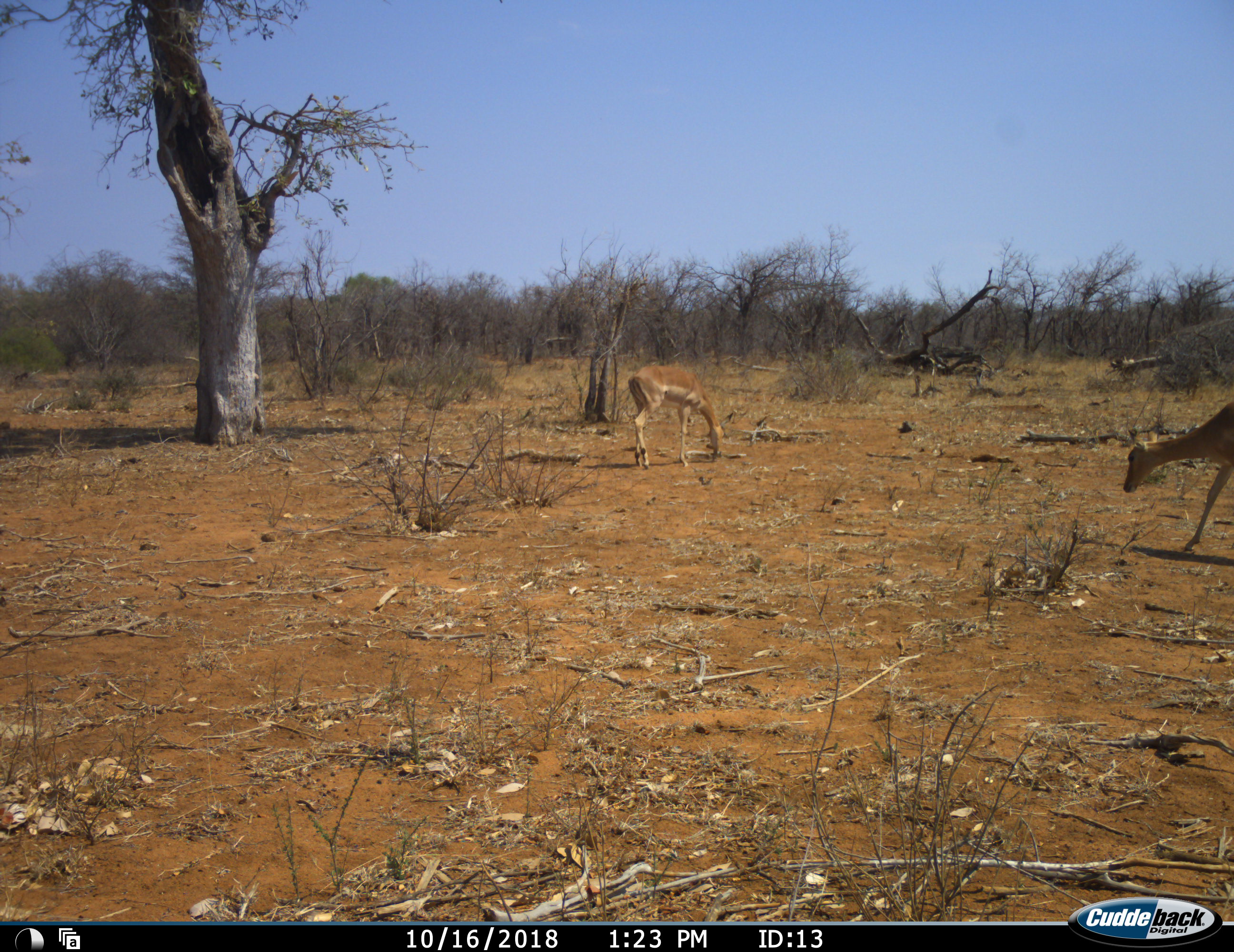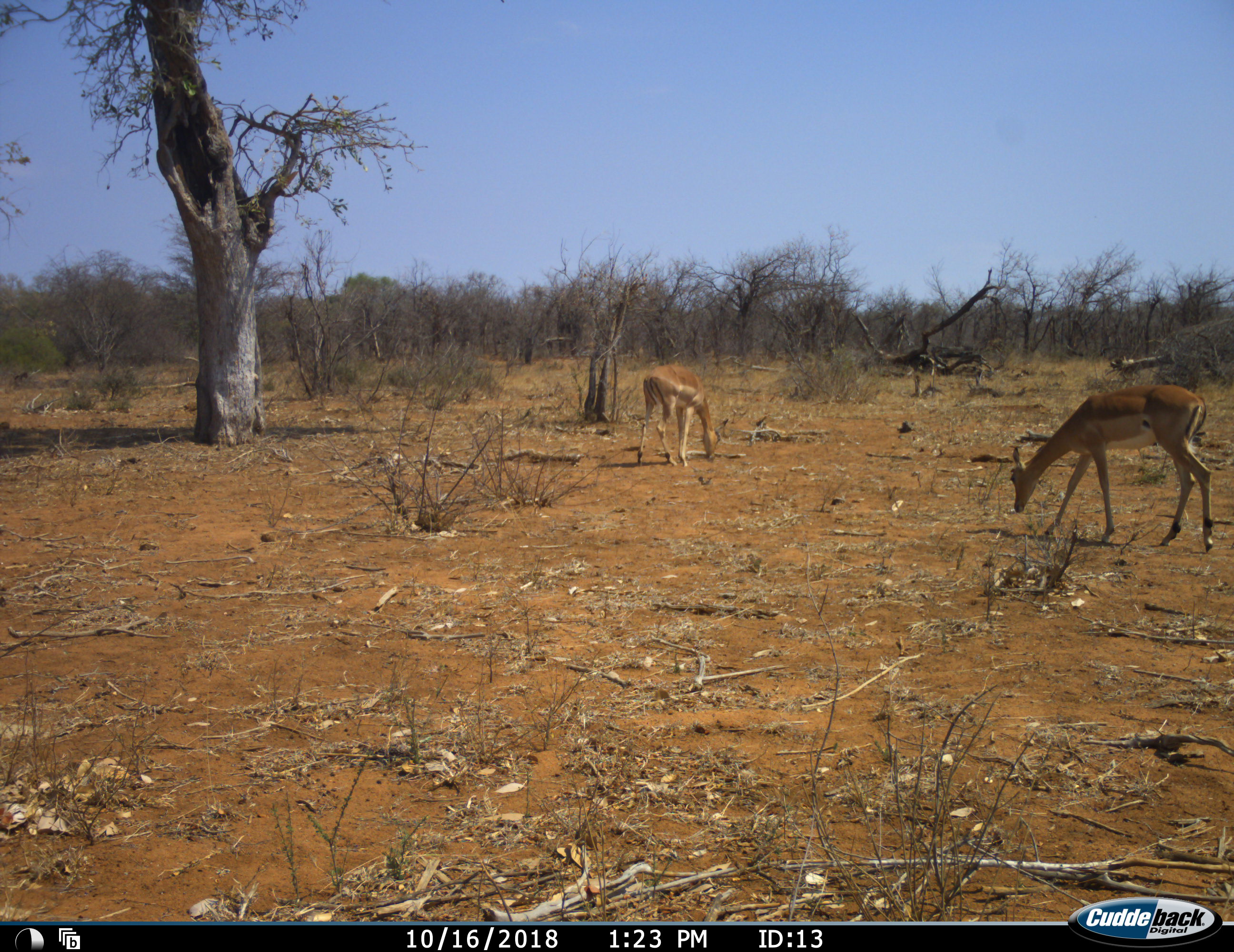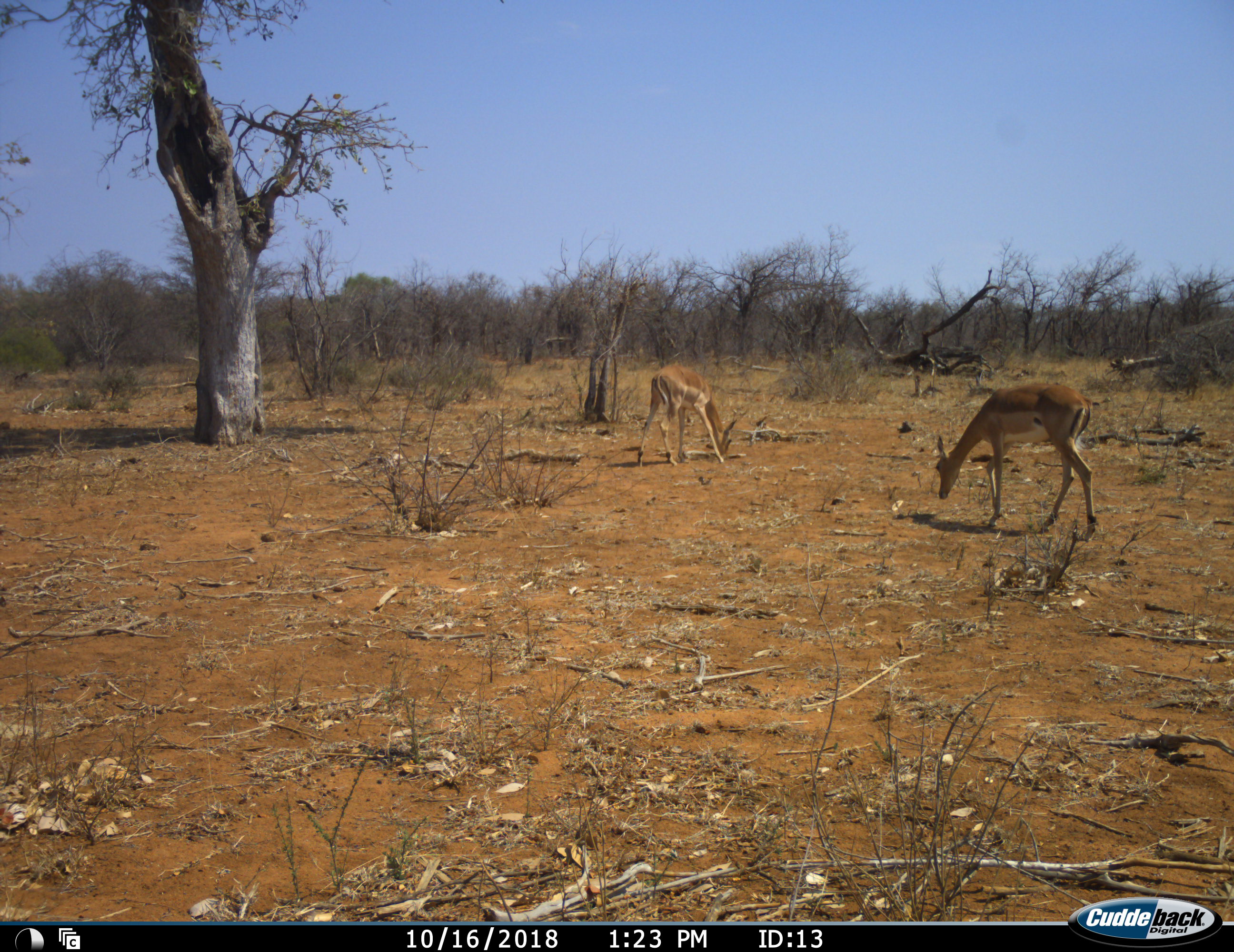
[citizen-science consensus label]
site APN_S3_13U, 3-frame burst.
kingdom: Animalia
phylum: Chordata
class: Mammalia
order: Artiodactyla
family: Bovidae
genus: Aepyceros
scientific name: Aepyceros melampus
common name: impala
Impala (Aepyceros melampus), count 2. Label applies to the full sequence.